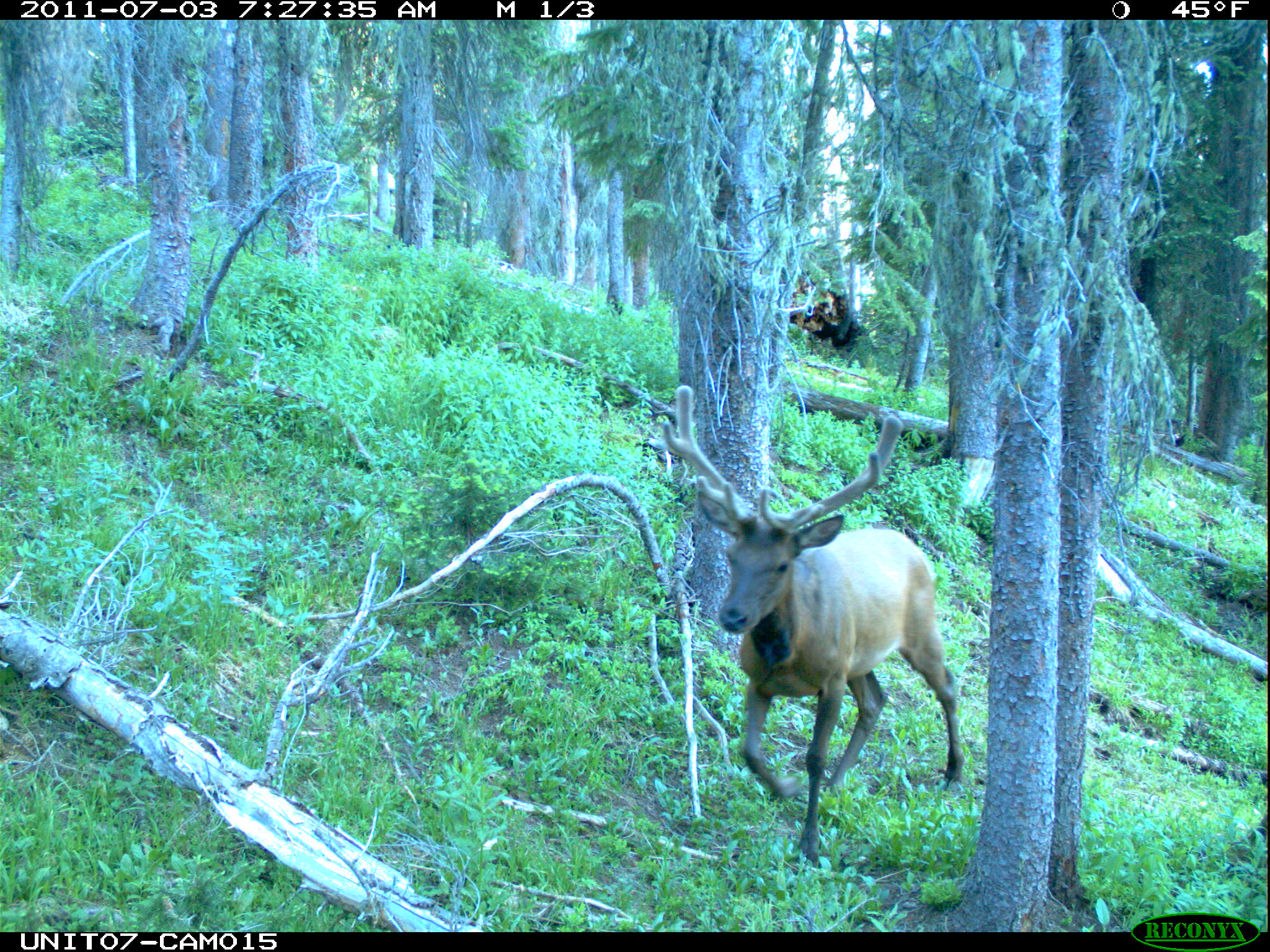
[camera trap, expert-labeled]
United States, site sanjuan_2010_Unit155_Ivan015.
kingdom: Animalia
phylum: Chordata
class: Mammalia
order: Artiodactyla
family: Cervidae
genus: Cervus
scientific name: Cervus elaphus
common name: red deer